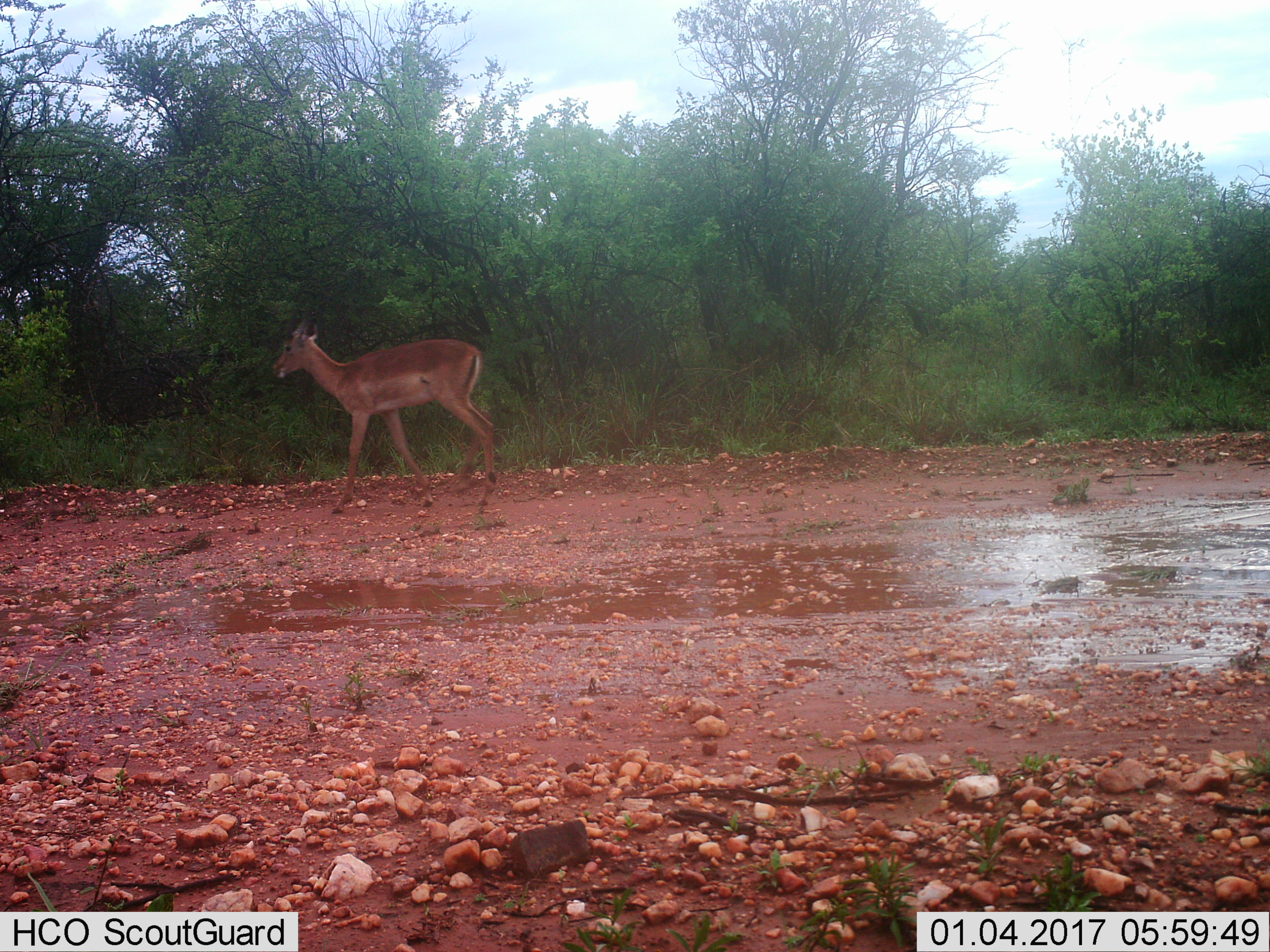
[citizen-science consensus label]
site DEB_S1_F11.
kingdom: Animalia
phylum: Chordata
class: Mammalia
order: Artiodactyla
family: Bovidae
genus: Aepyceros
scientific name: Aepyceros melampus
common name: impala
Impala (Aepyceros melampus), count 1. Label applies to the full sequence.